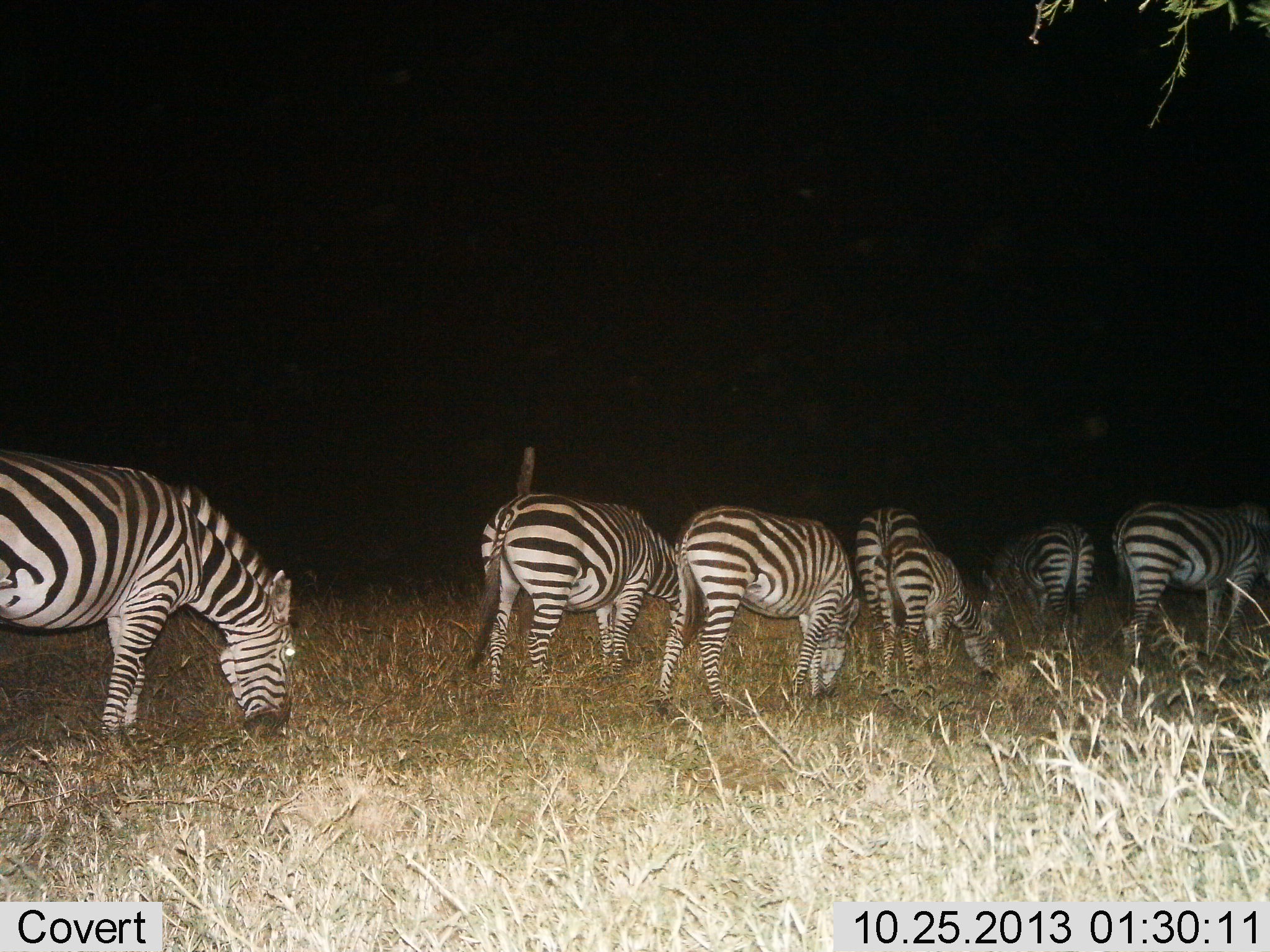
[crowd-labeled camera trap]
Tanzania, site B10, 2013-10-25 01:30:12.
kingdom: Animalia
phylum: Chordata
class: Mammalia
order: Perissodactyla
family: Equidae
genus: Equus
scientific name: Equus quagga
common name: plains zebra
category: zebra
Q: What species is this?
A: Zebra (plains zebra) (Equus quagga).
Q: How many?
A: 6.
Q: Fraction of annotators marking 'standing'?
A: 10%.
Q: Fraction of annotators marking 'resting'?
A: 0%.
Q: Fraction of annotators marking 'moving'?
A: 0%.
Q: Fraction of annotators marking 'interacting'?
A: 0%.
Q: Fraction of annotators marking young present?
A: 0%.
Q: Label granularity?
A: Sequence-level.